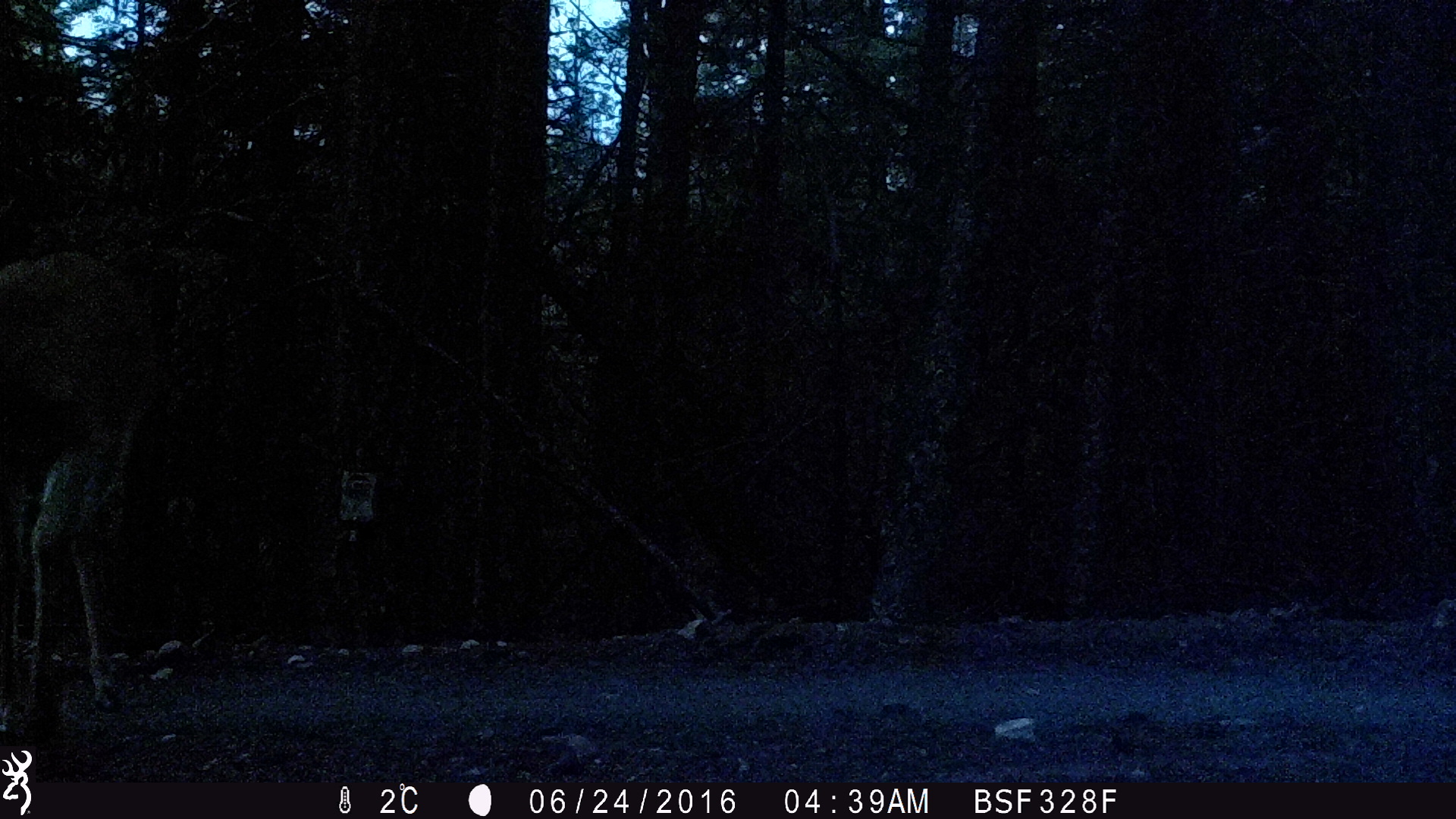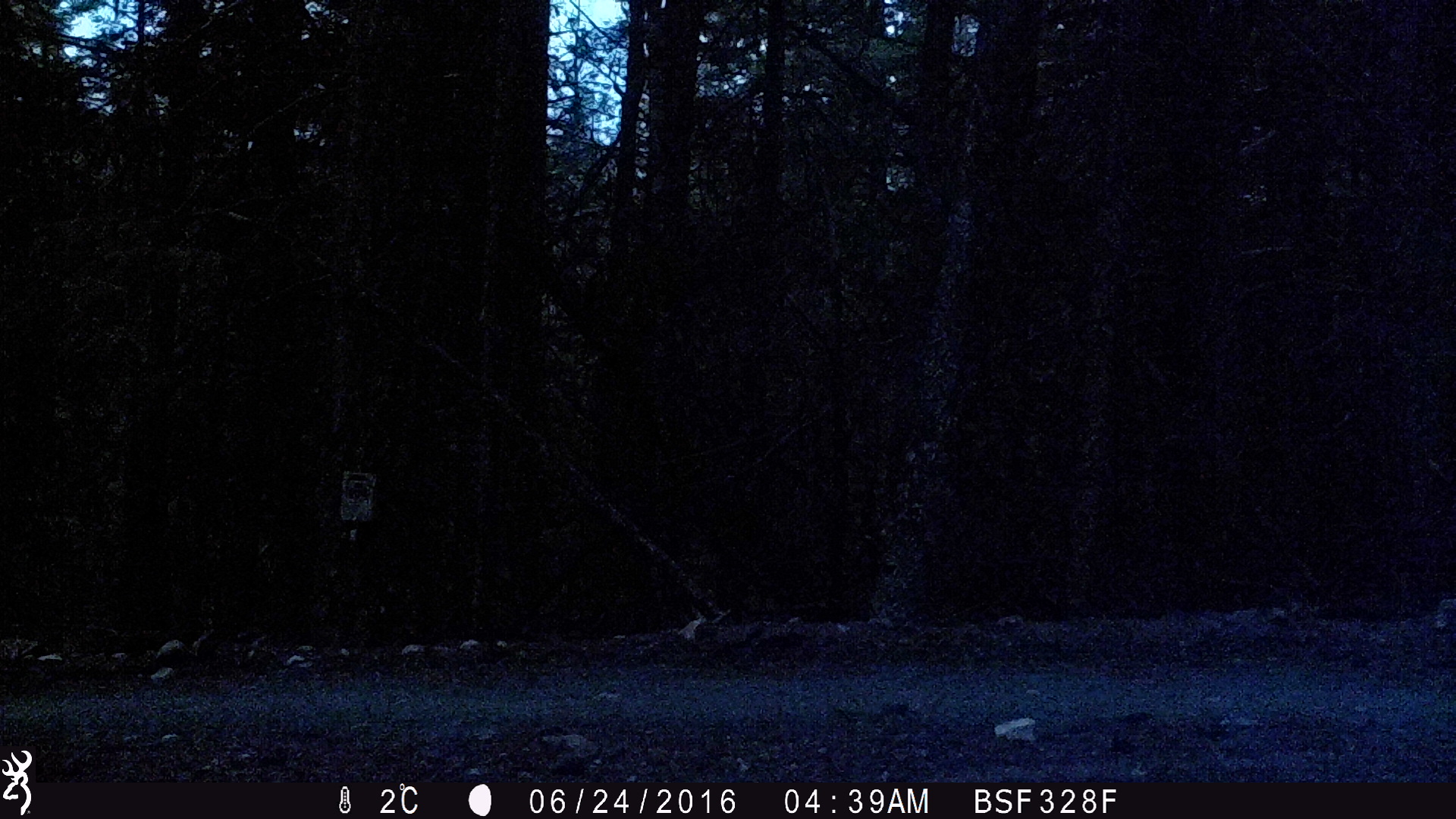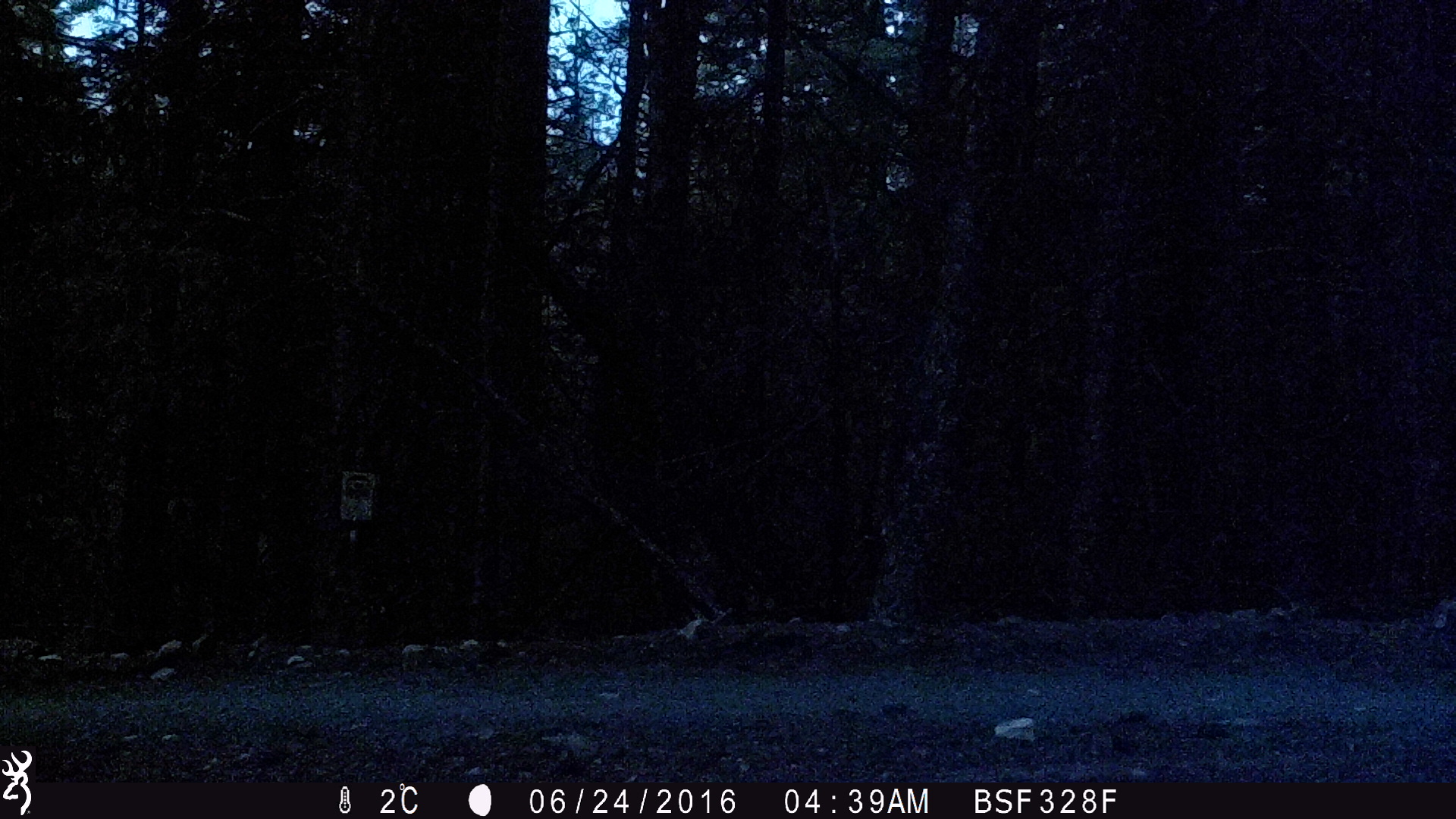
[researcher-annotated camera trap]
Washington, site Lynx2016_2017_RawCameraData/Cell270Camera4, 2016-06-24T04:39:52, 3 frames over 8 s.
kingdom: Animalia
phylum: Chordata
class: Mammalia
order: Artiodactyla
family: Cervidae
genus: Odocoileus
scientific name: Odocoileus virginianus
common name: white-tailed deer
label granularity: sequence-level